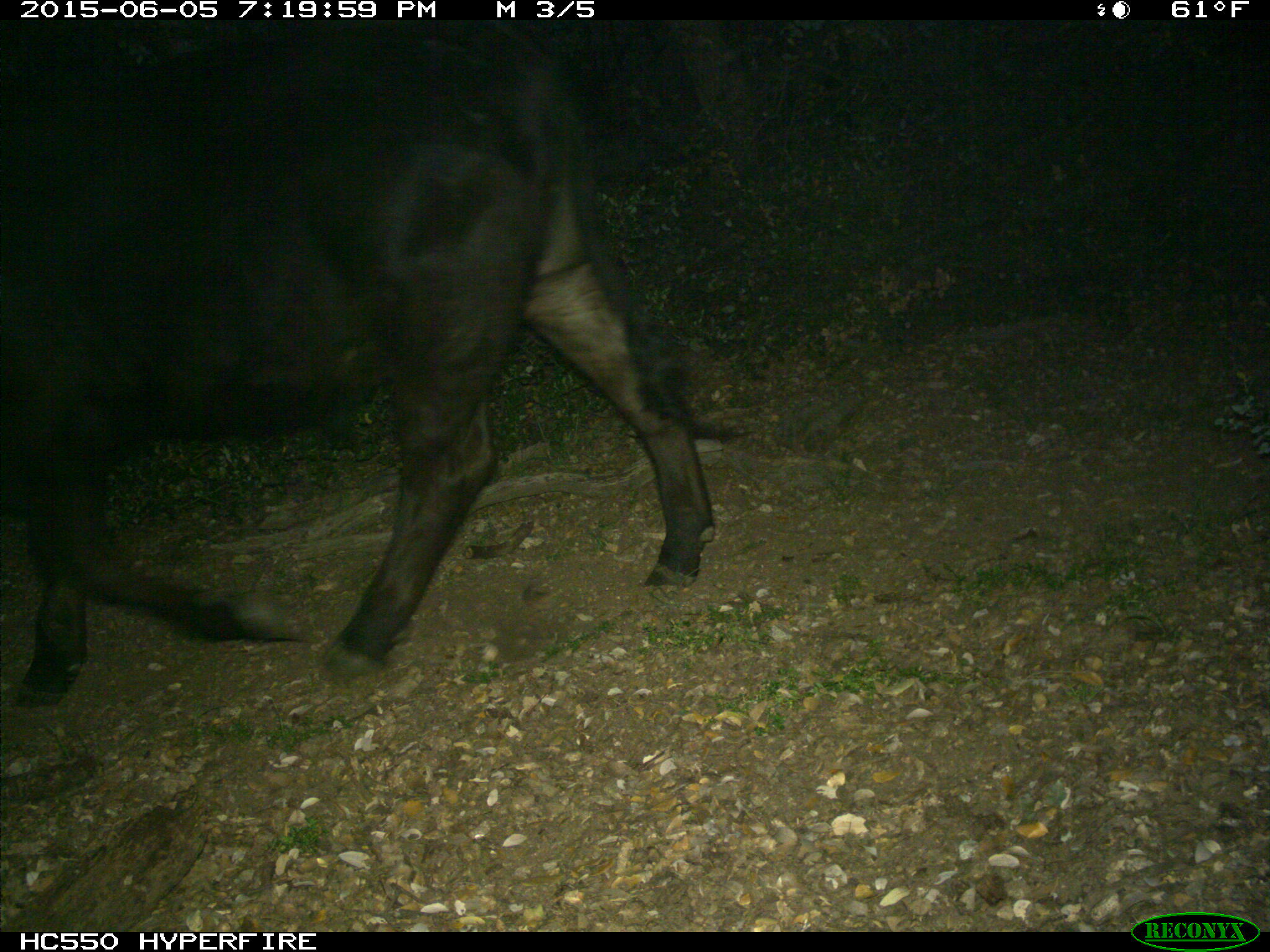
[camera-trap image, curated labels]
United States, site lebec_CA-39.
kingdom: Animalia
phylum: Chordata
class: Mammalia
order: Artiodactyla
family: Bovidae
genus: Bos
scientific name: Bos taurus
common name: domestic cow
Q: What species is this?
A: Bos taurus (domestic cow).